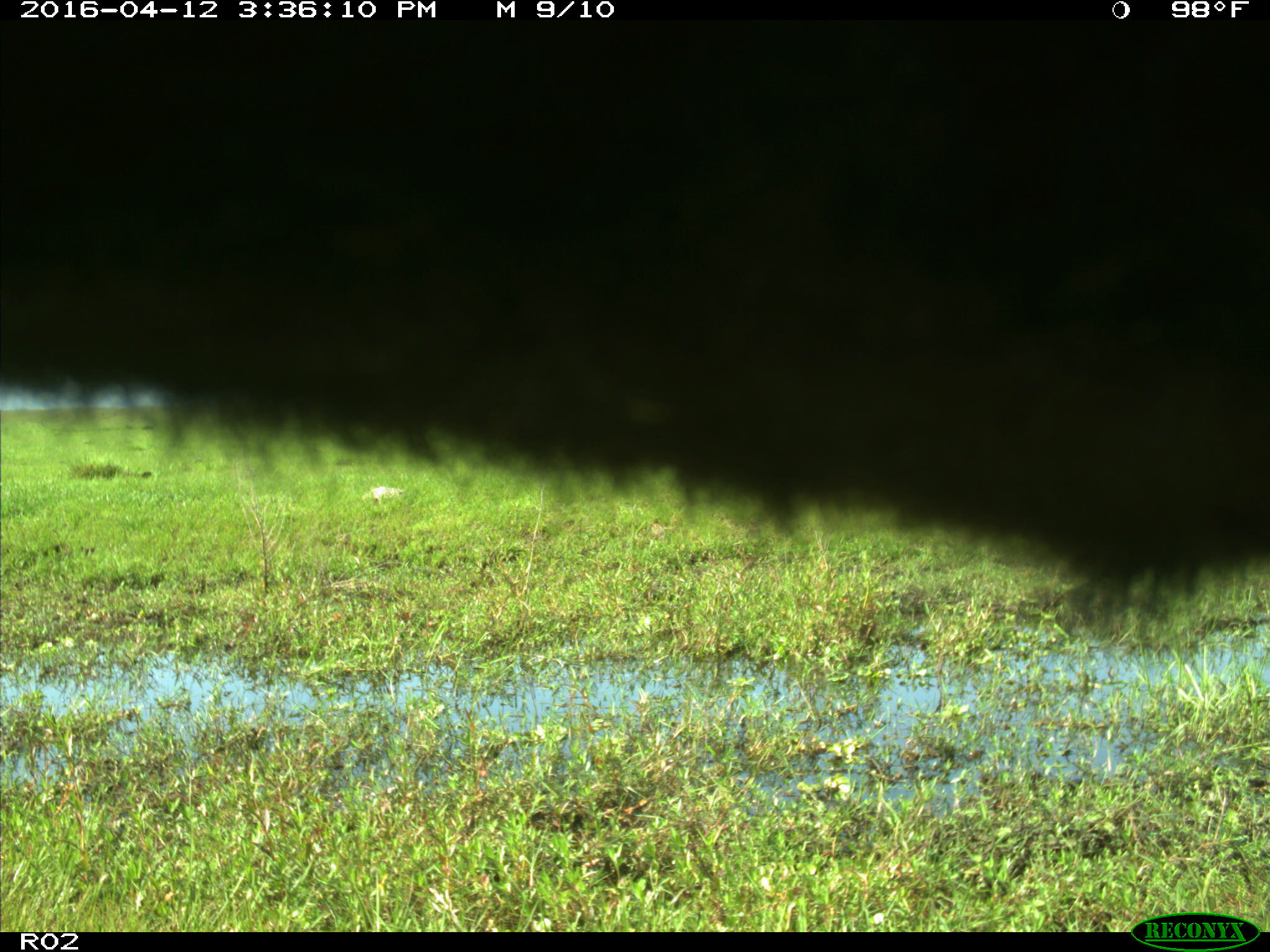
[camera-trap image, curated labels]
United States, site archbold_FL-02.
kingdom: Animalia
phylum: Chordata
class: Mammalia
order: Artiodactyla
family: Bovidae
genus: Bos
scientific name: Bos taurus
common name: domestic cow